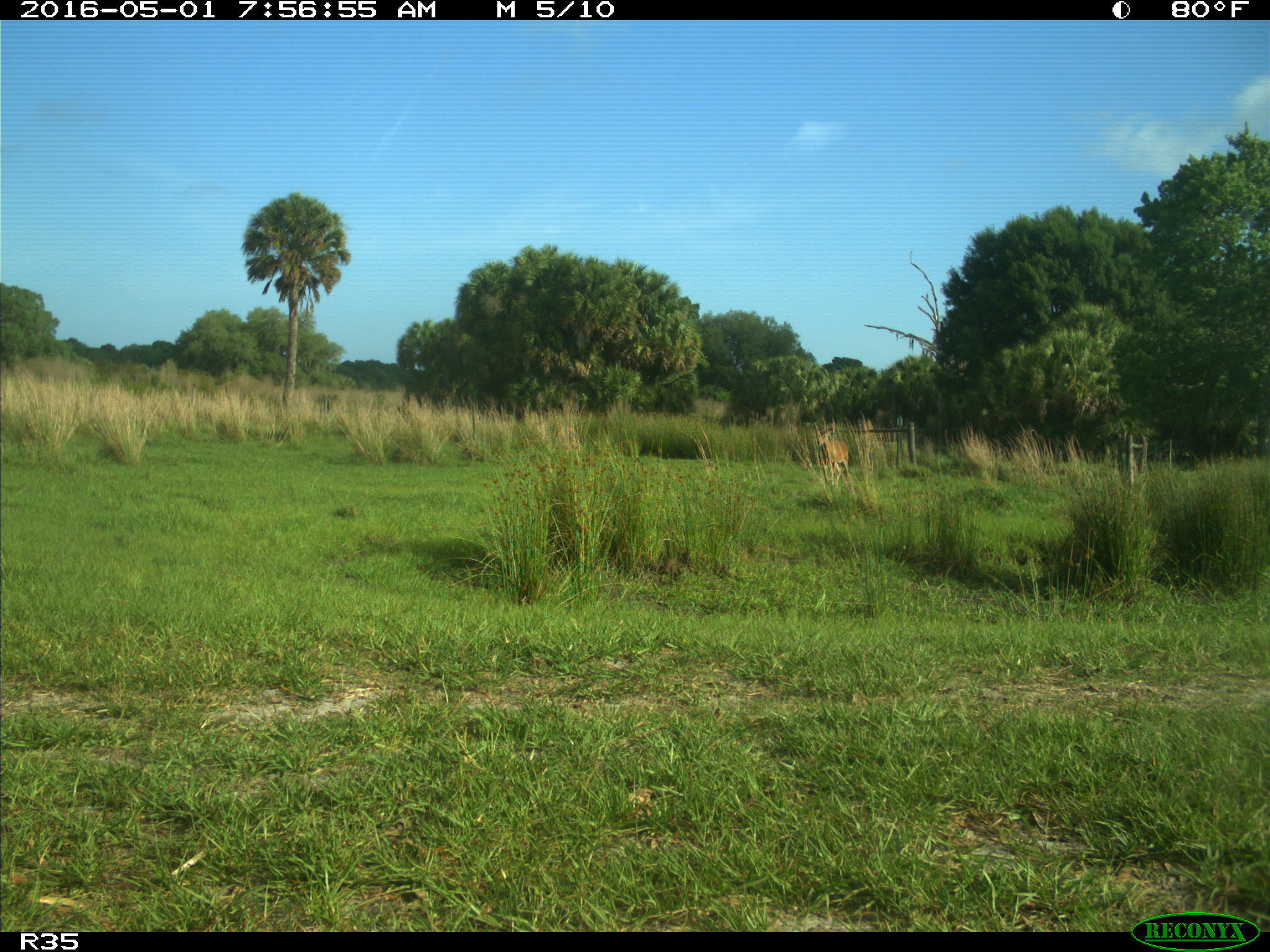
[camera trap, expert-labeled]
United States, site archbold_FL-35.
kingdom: Animalia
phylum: Chordata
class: Mammalia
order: Artiodactyla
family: Cervidae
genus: Odocoileus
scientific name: Odocoileus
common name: deer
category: unidentified deer